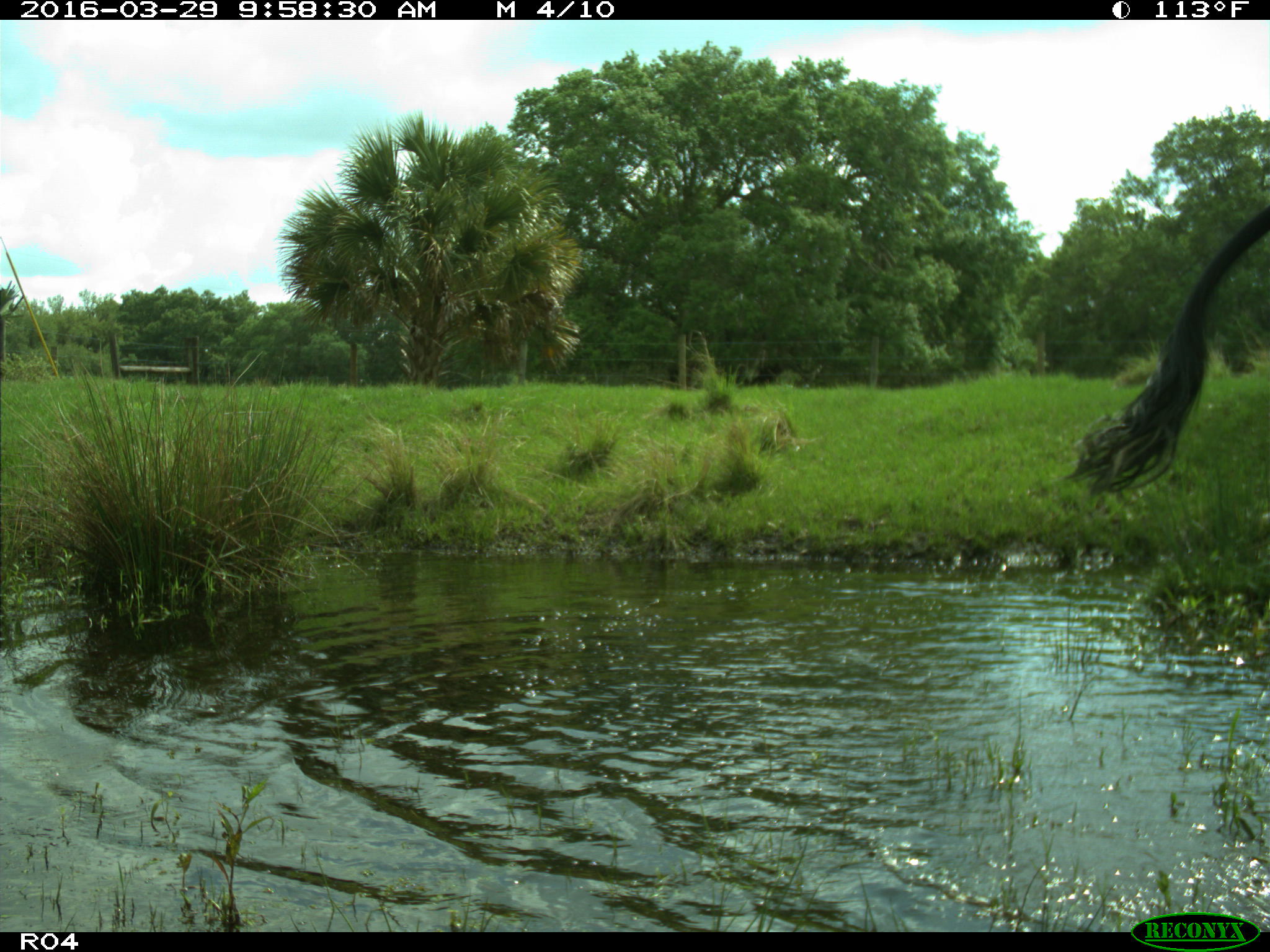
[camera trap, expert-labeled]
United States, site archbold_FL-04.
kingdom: Animalia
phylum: Chordata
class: Mammalia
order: Artiodactyla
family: Bovidae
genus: Bos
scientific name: Bos taurus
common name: domestic cow